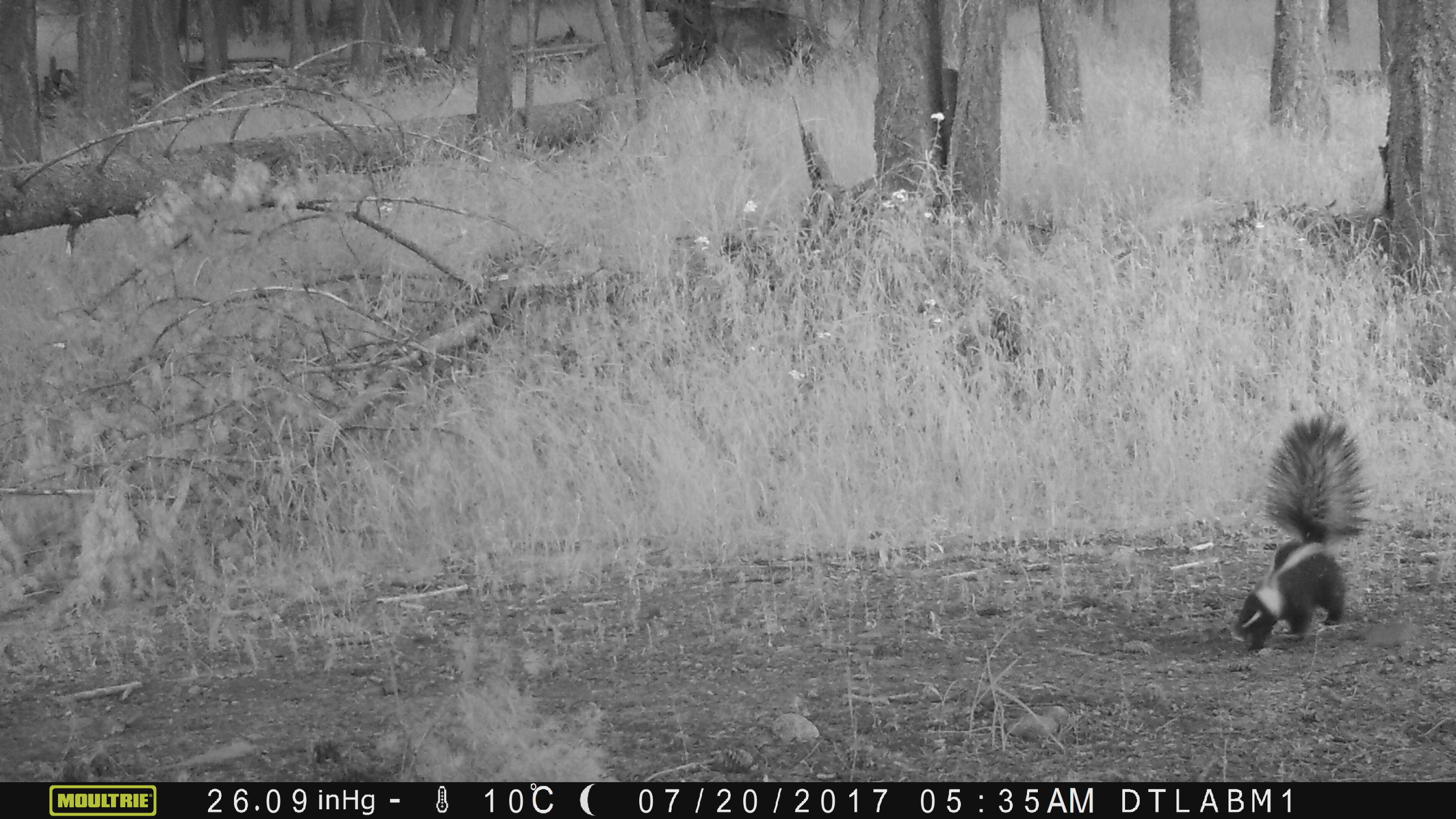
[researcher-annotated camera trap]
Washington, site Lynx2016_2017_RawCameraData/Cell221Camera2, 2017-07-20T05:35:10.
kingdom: Animalia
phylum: Chordata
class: Mammalia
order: Carnivora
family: Mephitidae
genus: Mephitis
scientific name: Mephitis mephitis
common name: striped skunk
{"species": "Mephitis mephitis (striped skunk)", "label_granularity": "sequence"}